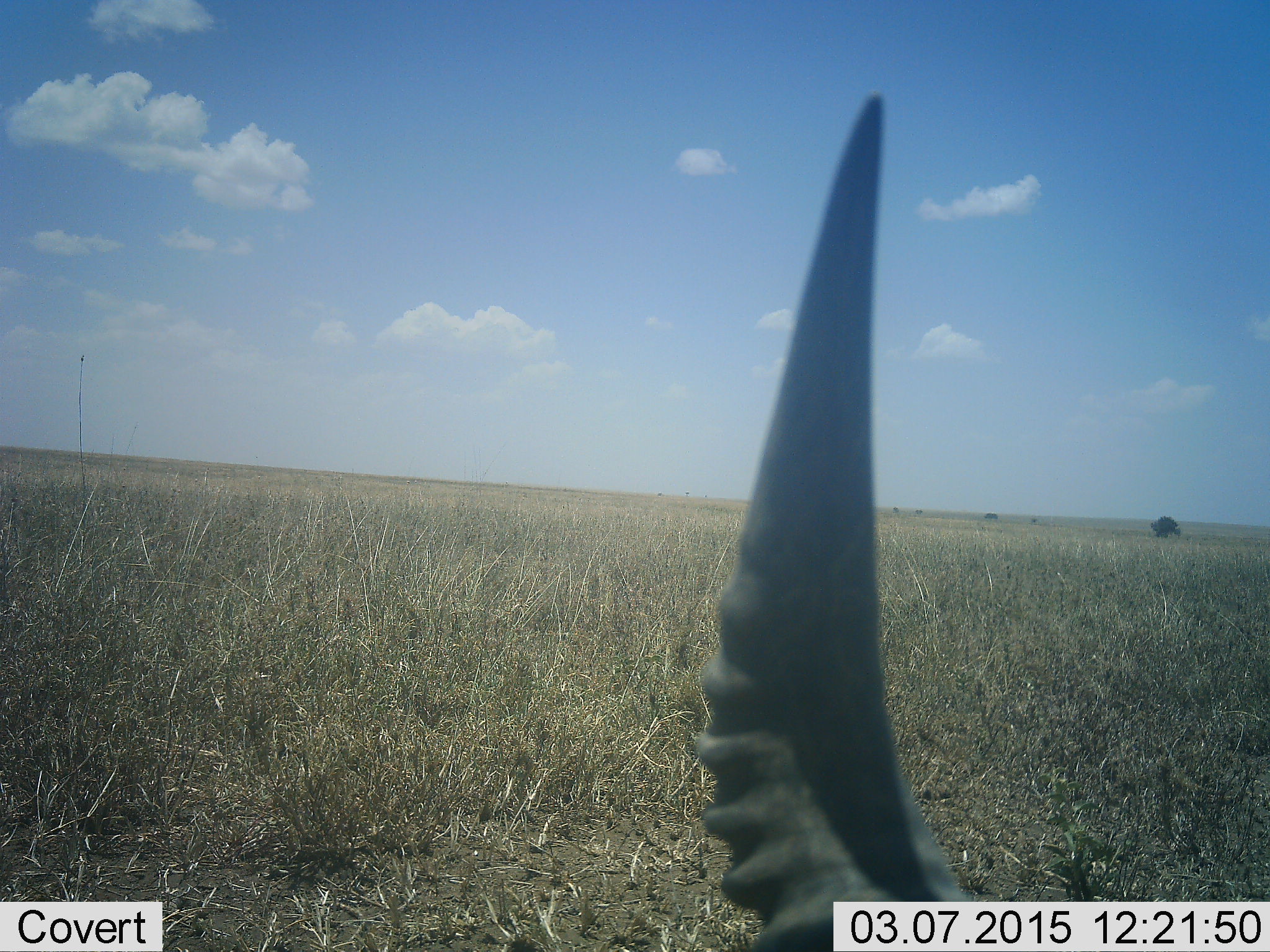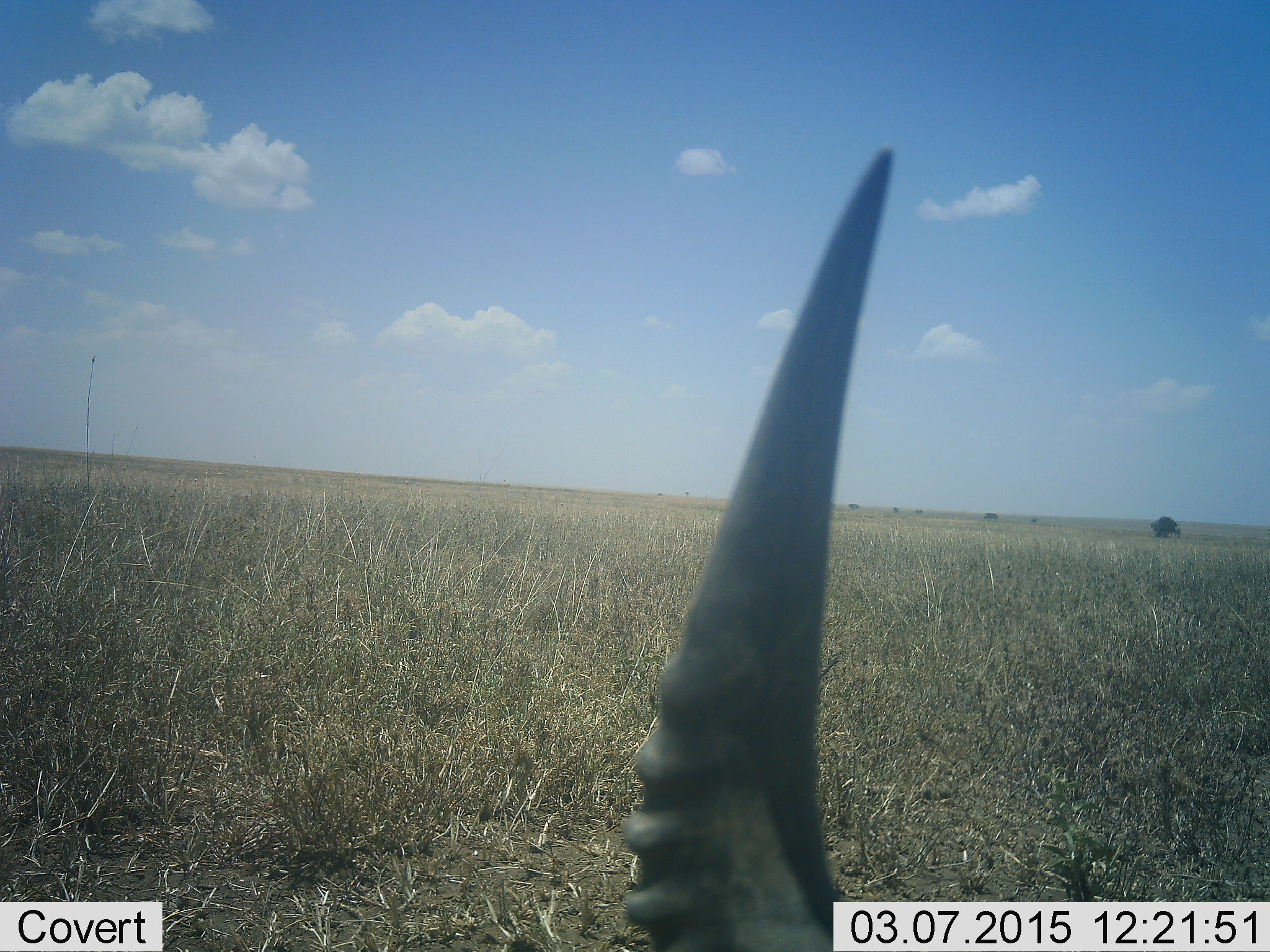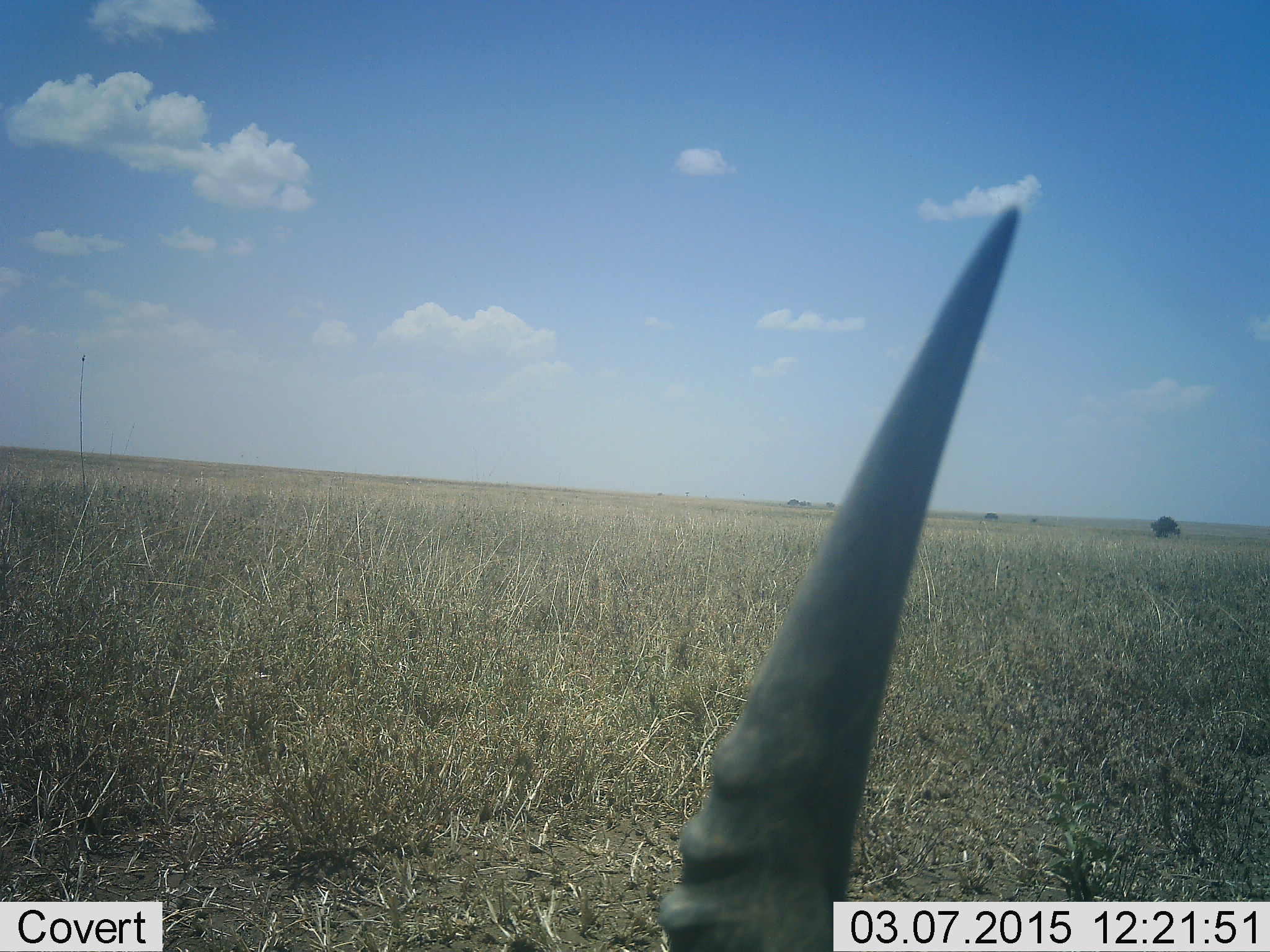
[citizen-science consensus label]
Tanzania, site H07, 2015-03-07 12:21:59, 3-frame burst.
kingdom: Animalia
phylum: Chordata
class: Mammalia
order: Artiodactyla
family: Bovidae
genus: Eudorcas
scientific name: Eudorcas thomsonii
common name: thomson's gazelle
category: gazellethomsons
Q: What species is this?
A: Gazellethomsons (thomson's gazelle) (Eudorcas thomsonii).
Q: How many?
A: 1.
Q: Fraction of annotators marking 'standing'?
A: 86%.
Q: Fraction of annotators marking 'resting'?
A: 14%.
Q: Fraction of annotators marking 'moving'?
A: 0%.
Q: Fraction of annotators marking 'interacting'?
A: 0%.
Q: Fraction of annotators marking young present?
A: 0%.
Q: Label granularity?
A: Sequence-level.